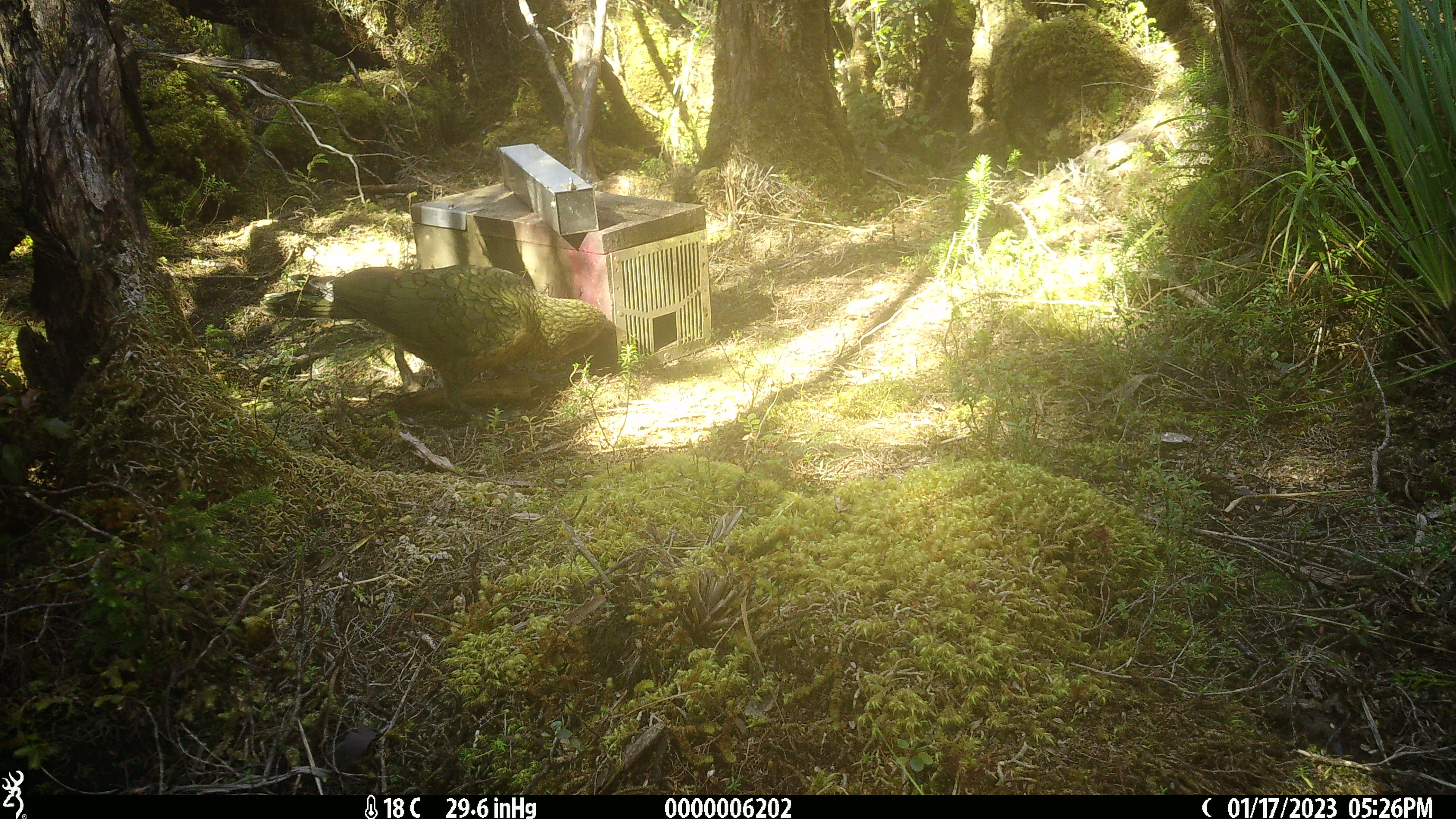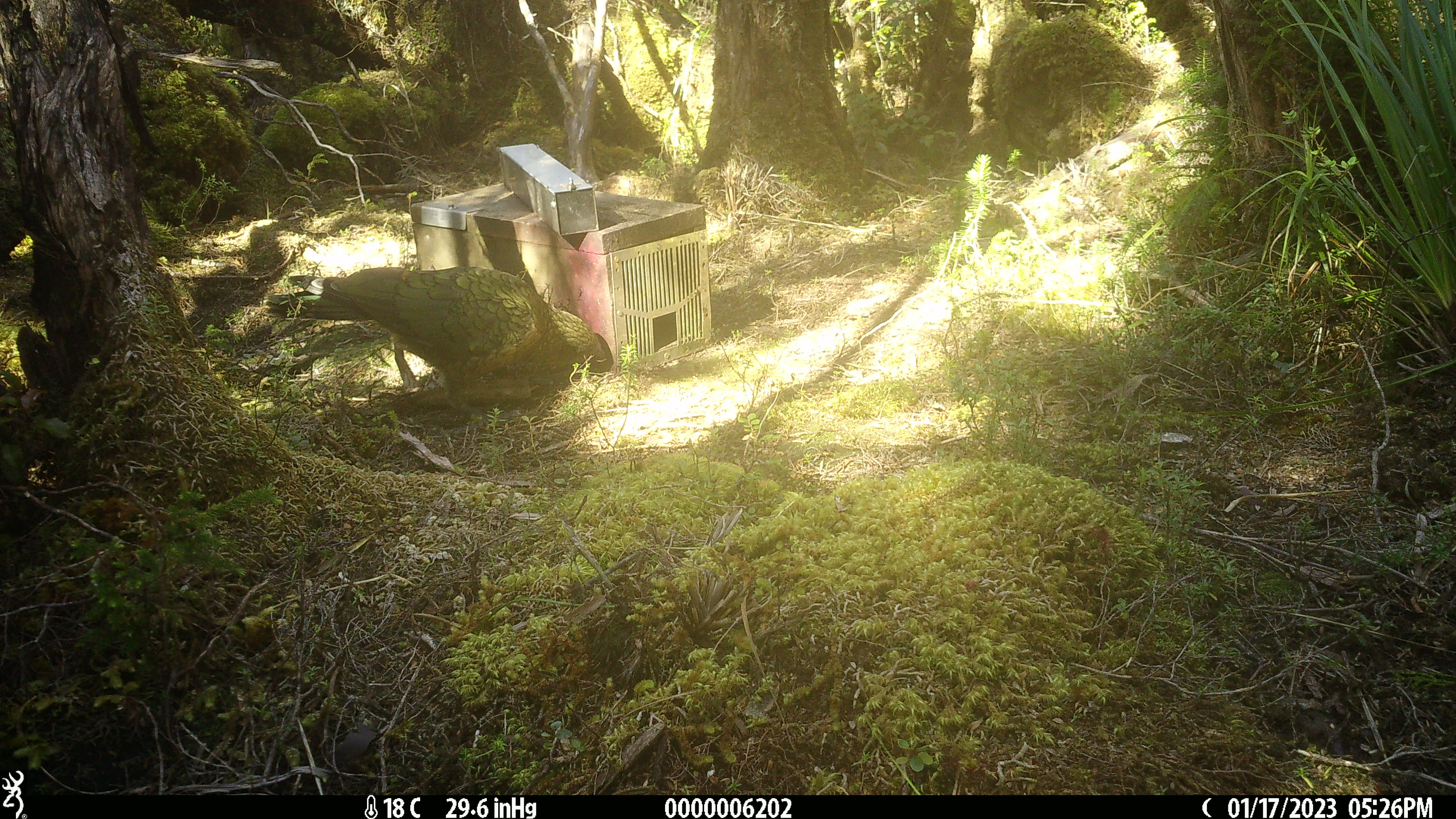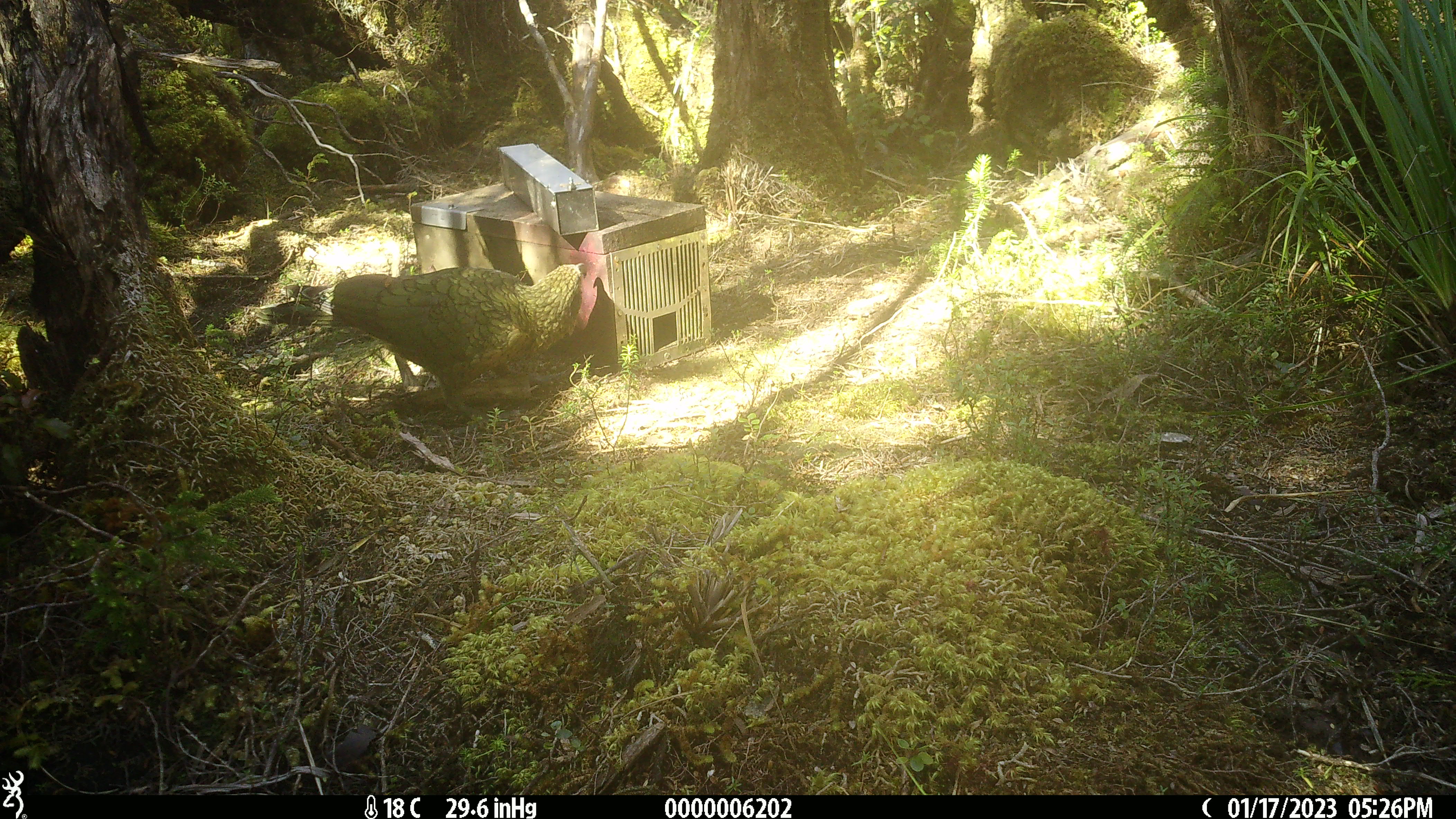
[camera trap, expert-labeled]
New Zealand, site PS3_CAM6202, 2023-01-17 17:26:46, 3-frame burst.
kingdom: Animalia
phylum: Chordata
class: Aves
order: Psittaciformes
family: Strigopidae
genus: Nestor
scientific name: Nestor notabilis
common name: kea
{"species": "kea (Nestor notabilis)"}